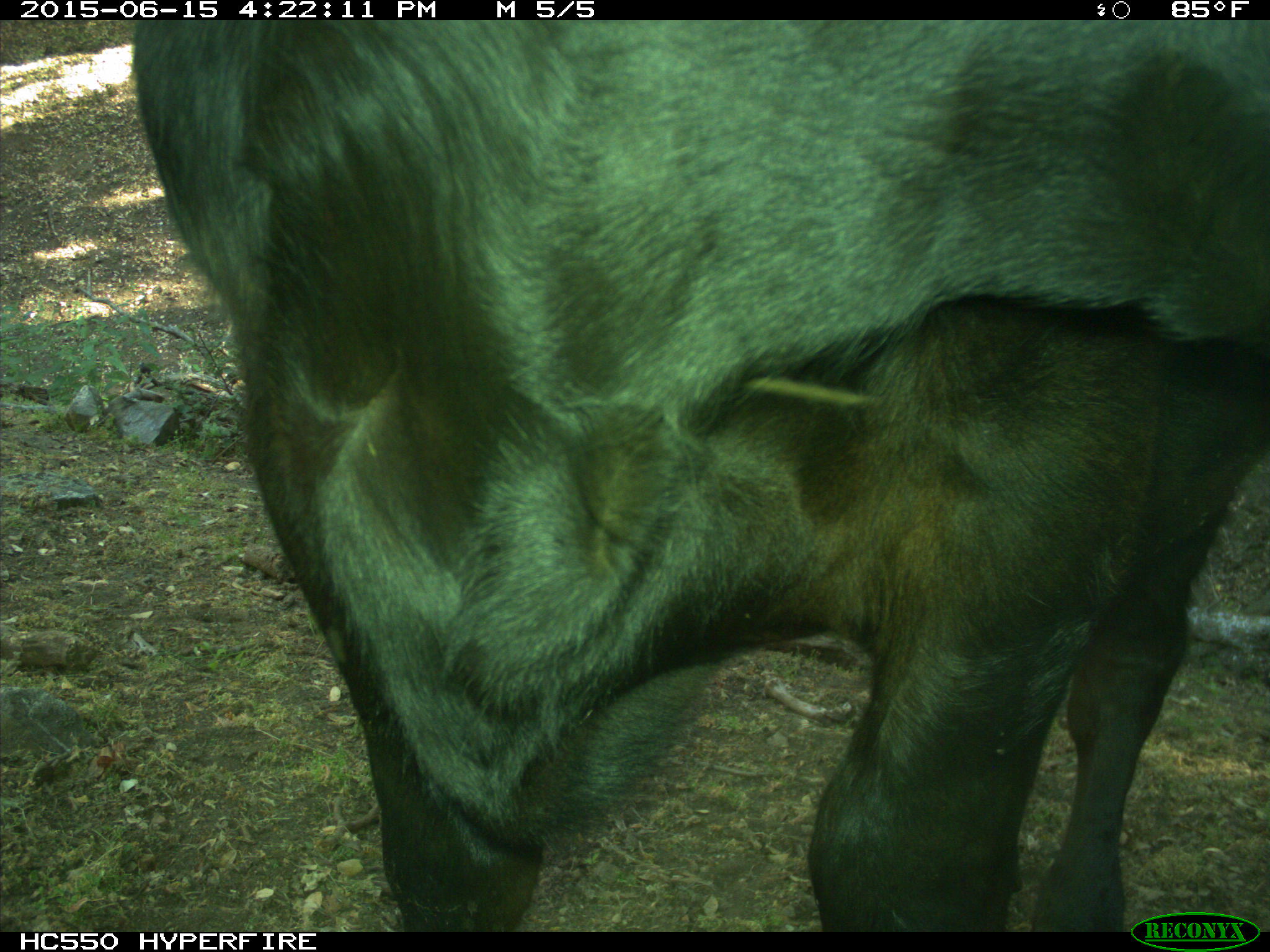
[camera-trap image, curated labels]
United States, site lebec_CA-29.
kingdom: Animalia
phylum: Chordata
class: Mammalia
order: Artiodactyla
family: Bovidae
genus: Bos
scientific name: Bos taurus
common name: domestic cow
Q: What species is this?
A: Bos taurus (domestic cow).